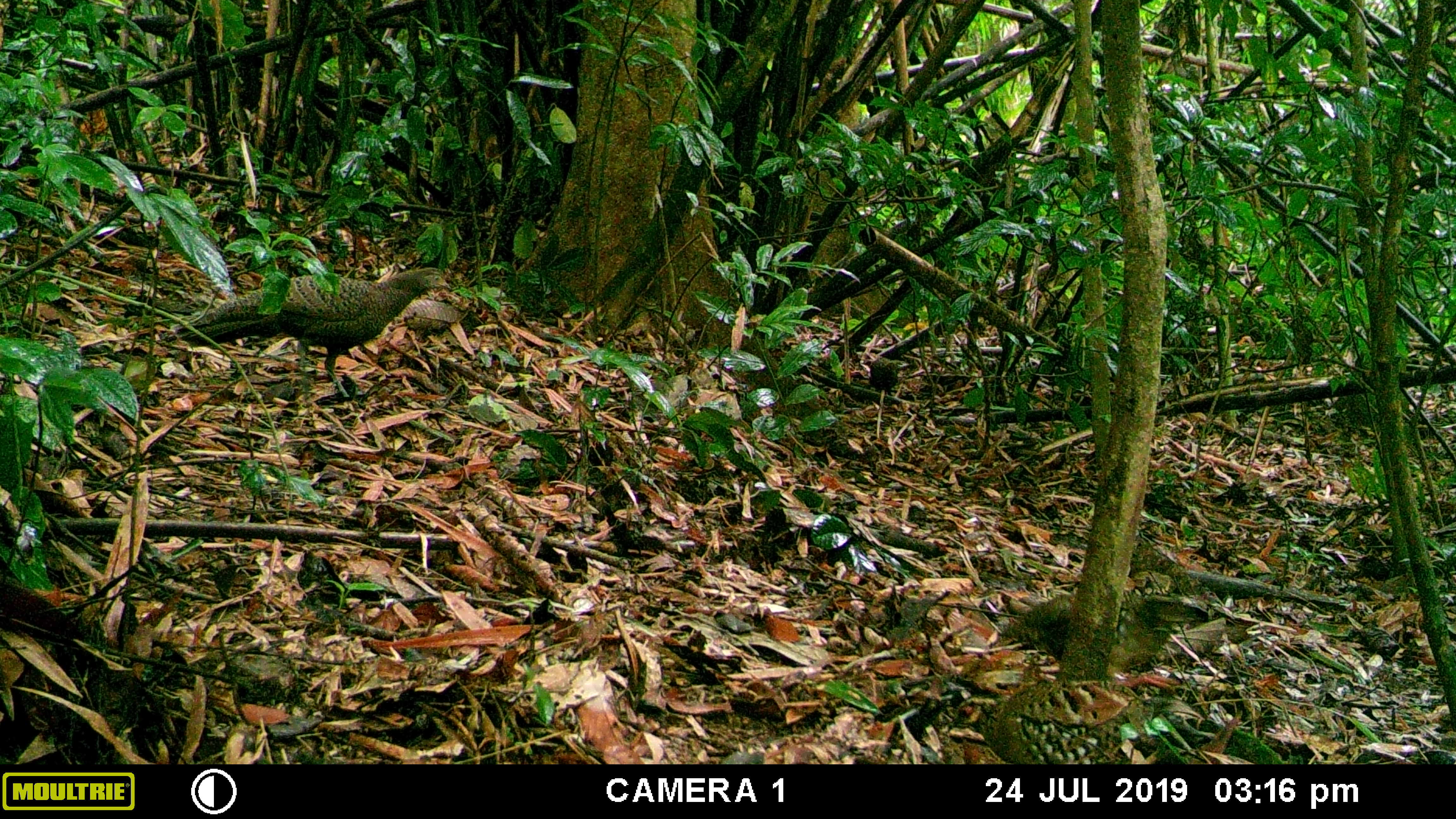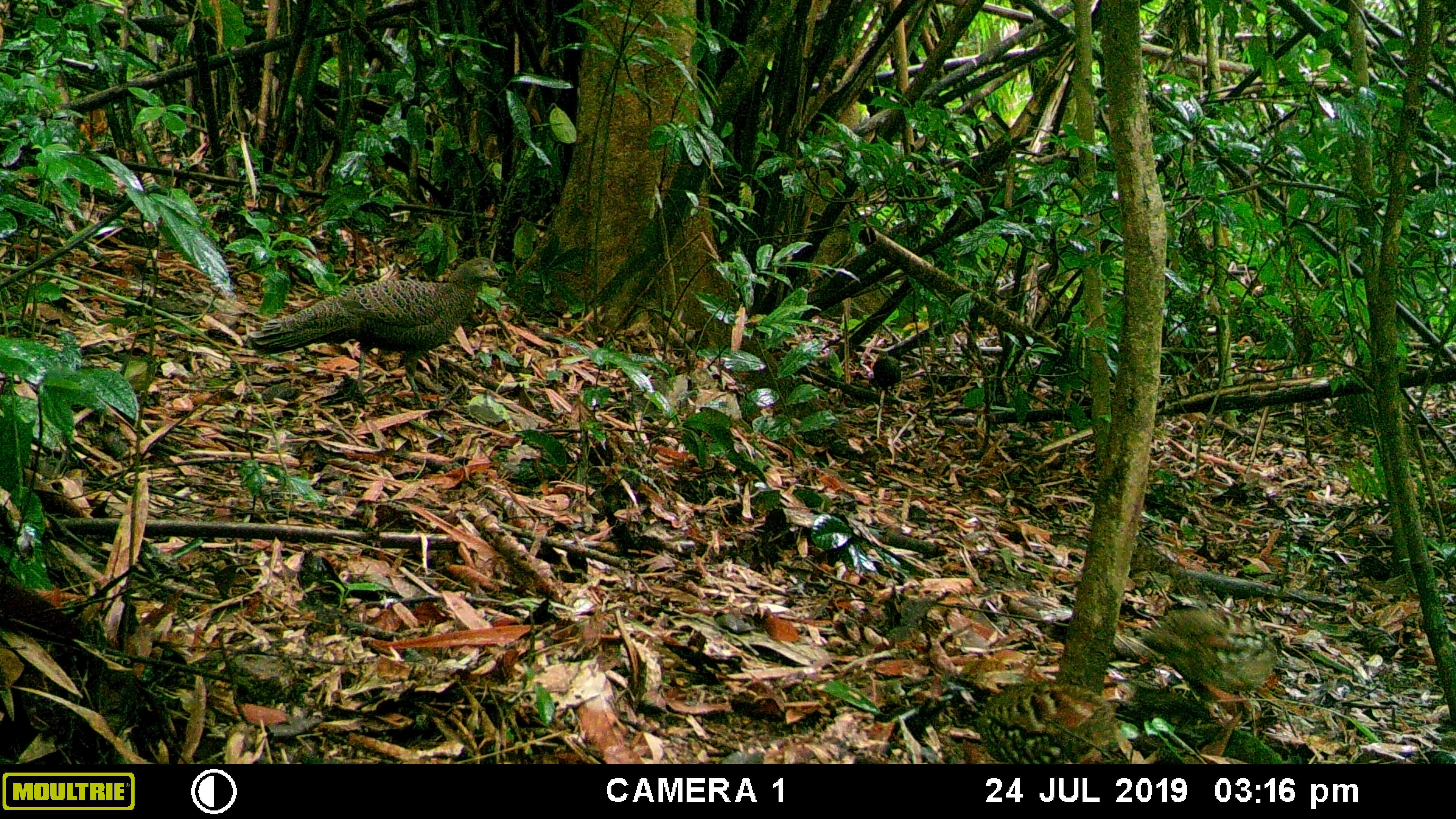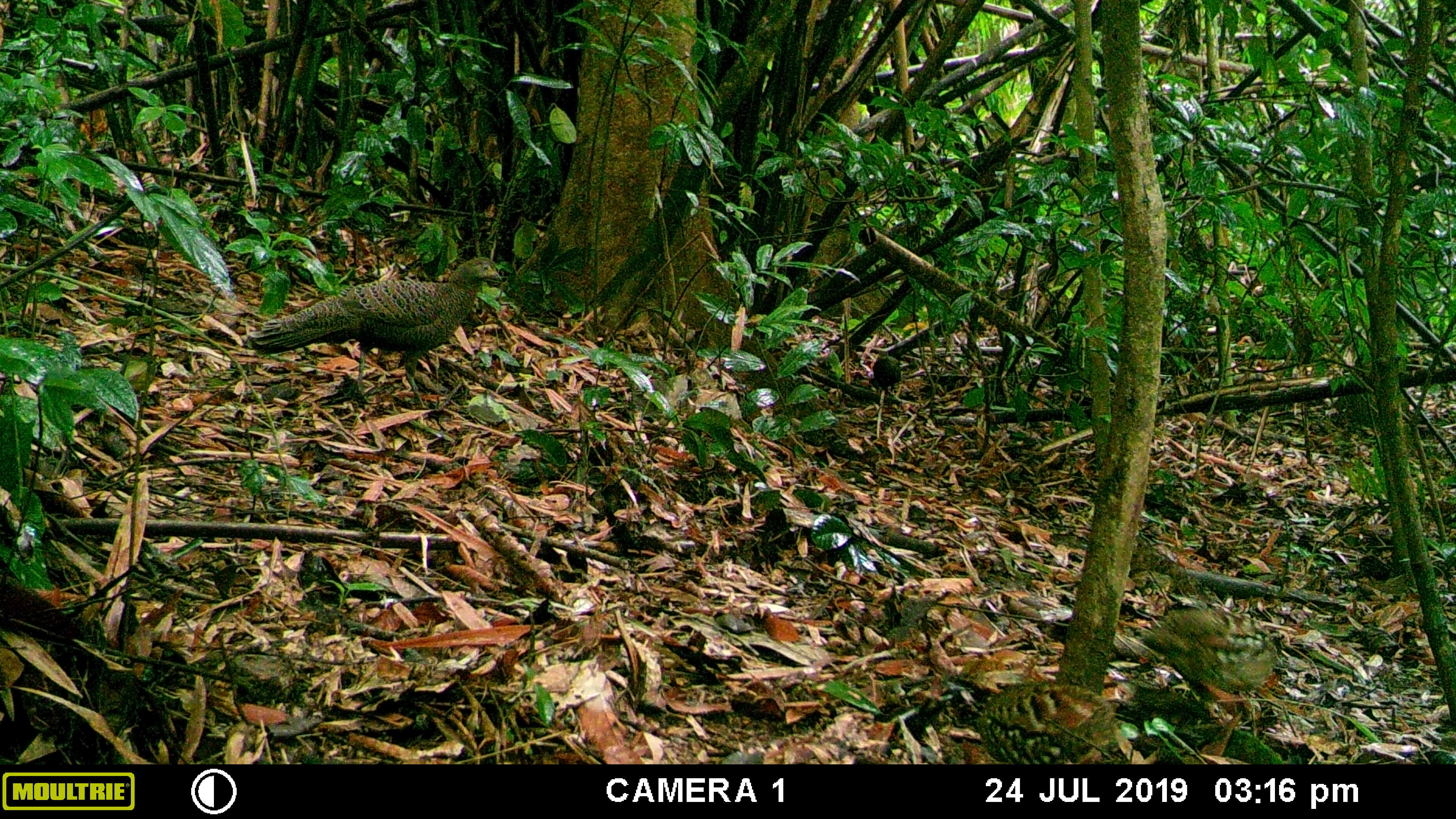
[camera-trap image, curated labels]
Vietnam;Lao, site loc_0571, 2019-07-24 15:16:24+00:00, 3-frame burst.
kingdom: Animalia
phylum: Chordata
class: Aves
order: Galliformes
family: Phasianidae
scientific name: Phasianidae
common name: partridge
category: unidentified partridge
Unidentified partridge (partridge) (Phasianidae). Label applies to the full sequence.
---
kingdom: Animalia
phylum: Chordata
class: Aves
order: Galliformes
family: Phasianidae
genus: Polyplectron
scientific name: Polyplectron bicalcaratum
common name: gray peacock-pheasant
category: grey peacock pheasant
Grey peacock pheasant (gray peacock-pheasant) (Polyplectron bicalcaratum). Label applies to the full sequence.